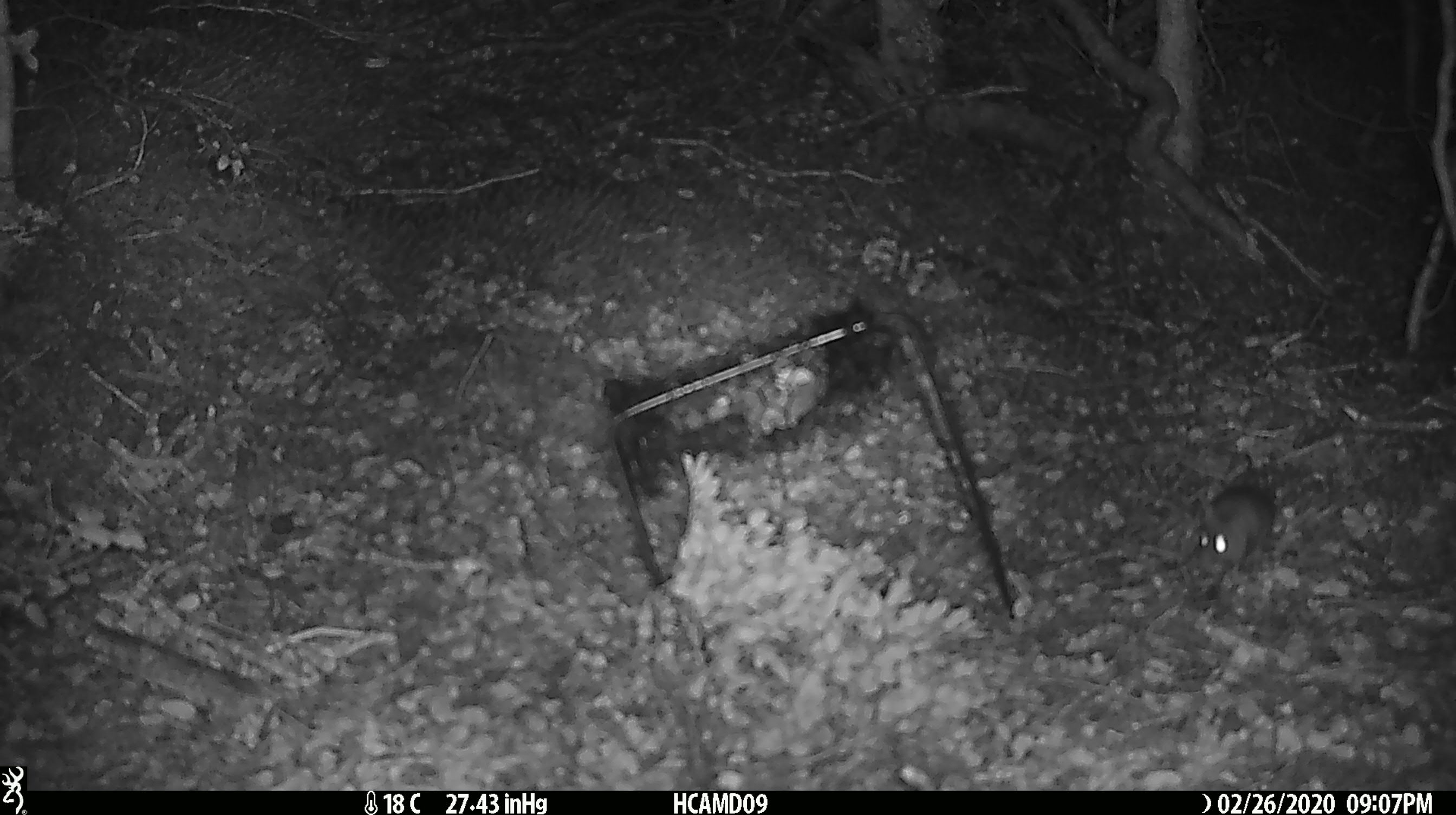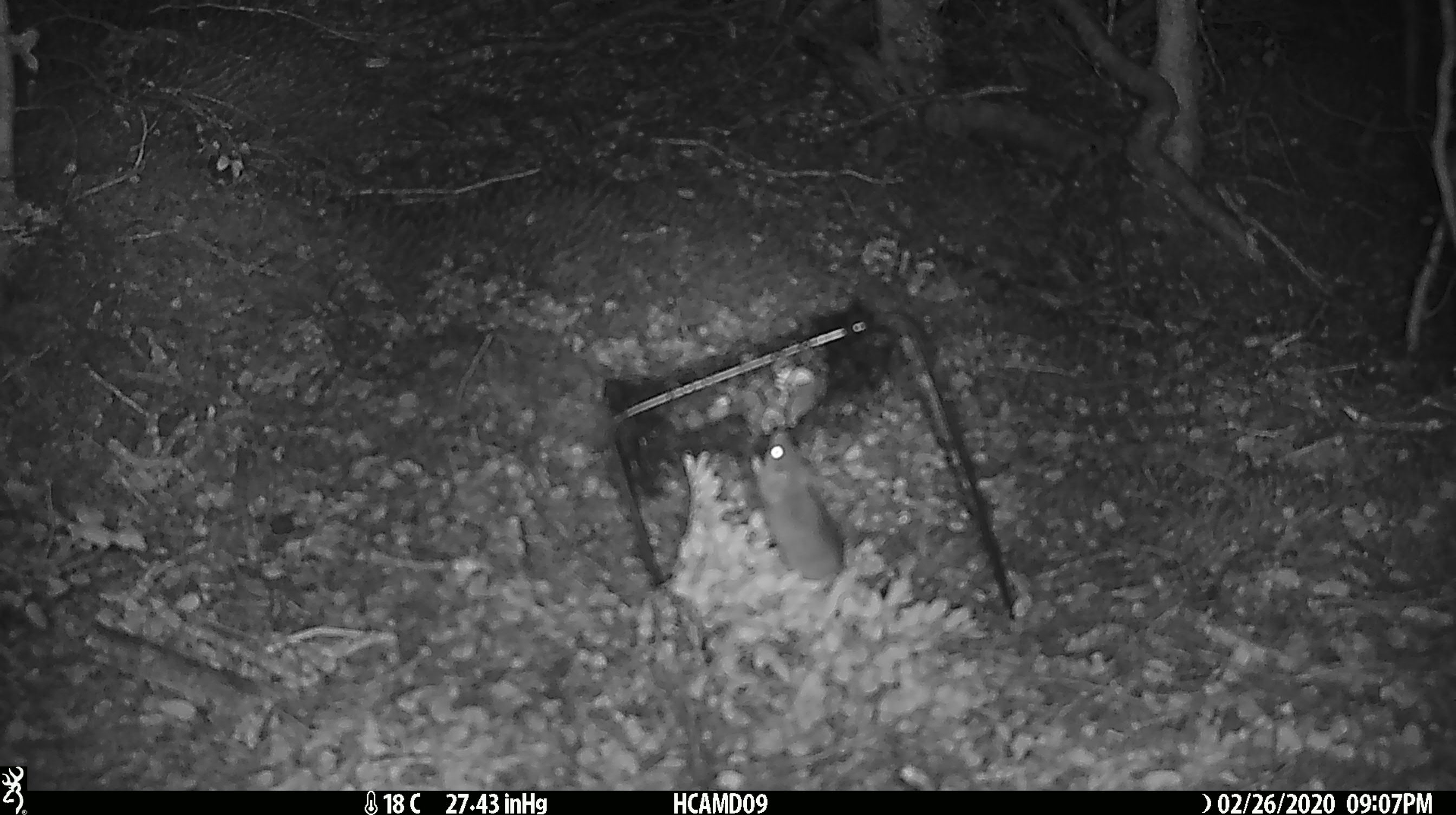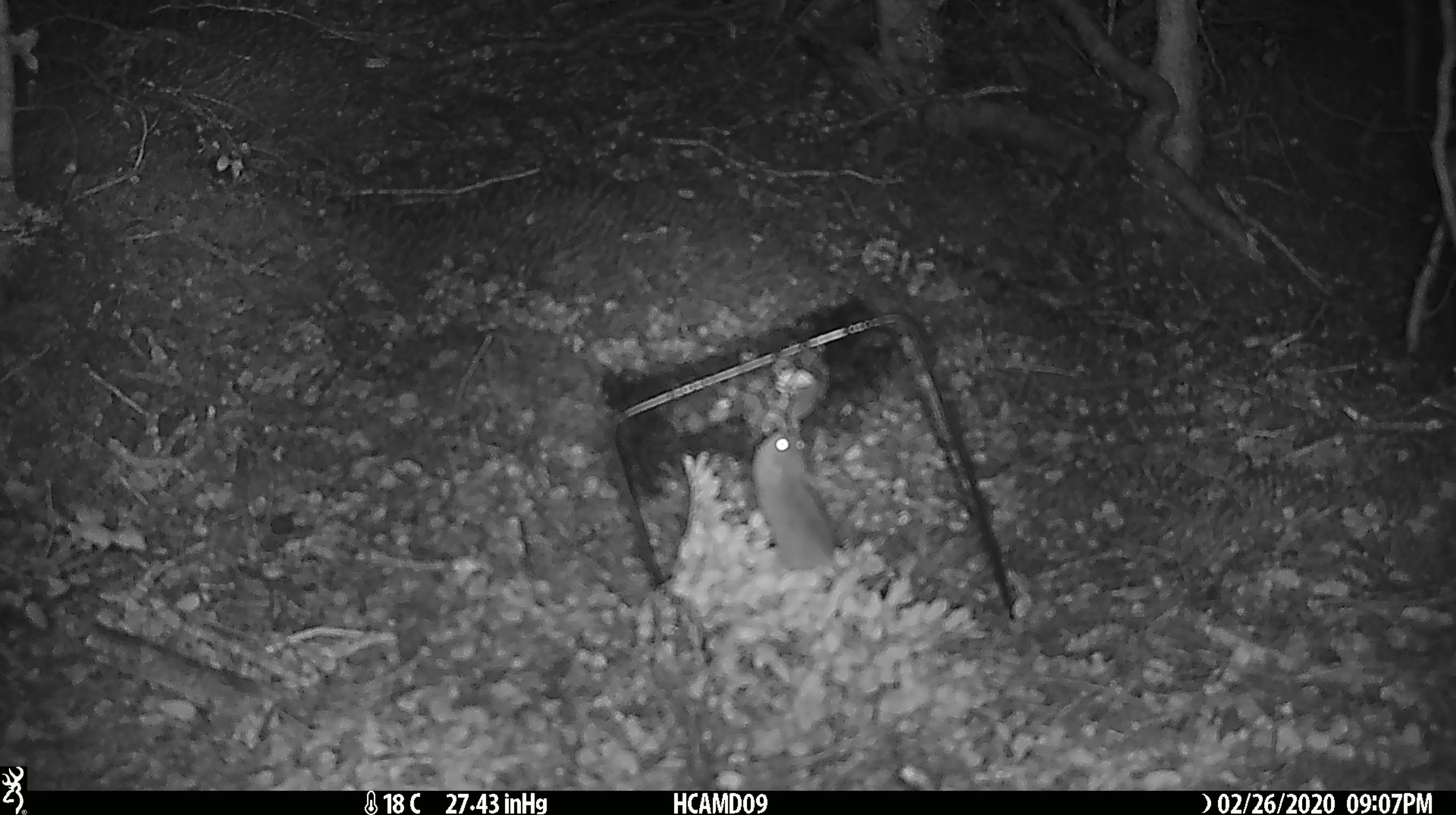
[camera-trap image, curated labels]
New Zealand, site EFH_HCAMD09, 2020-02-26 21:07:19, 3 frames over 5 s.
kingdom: Animalia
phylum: Chordata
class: Mammalia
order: Rodentia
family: Muridae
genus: Mus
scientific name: Mus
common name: mouse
Mouse (Mus).